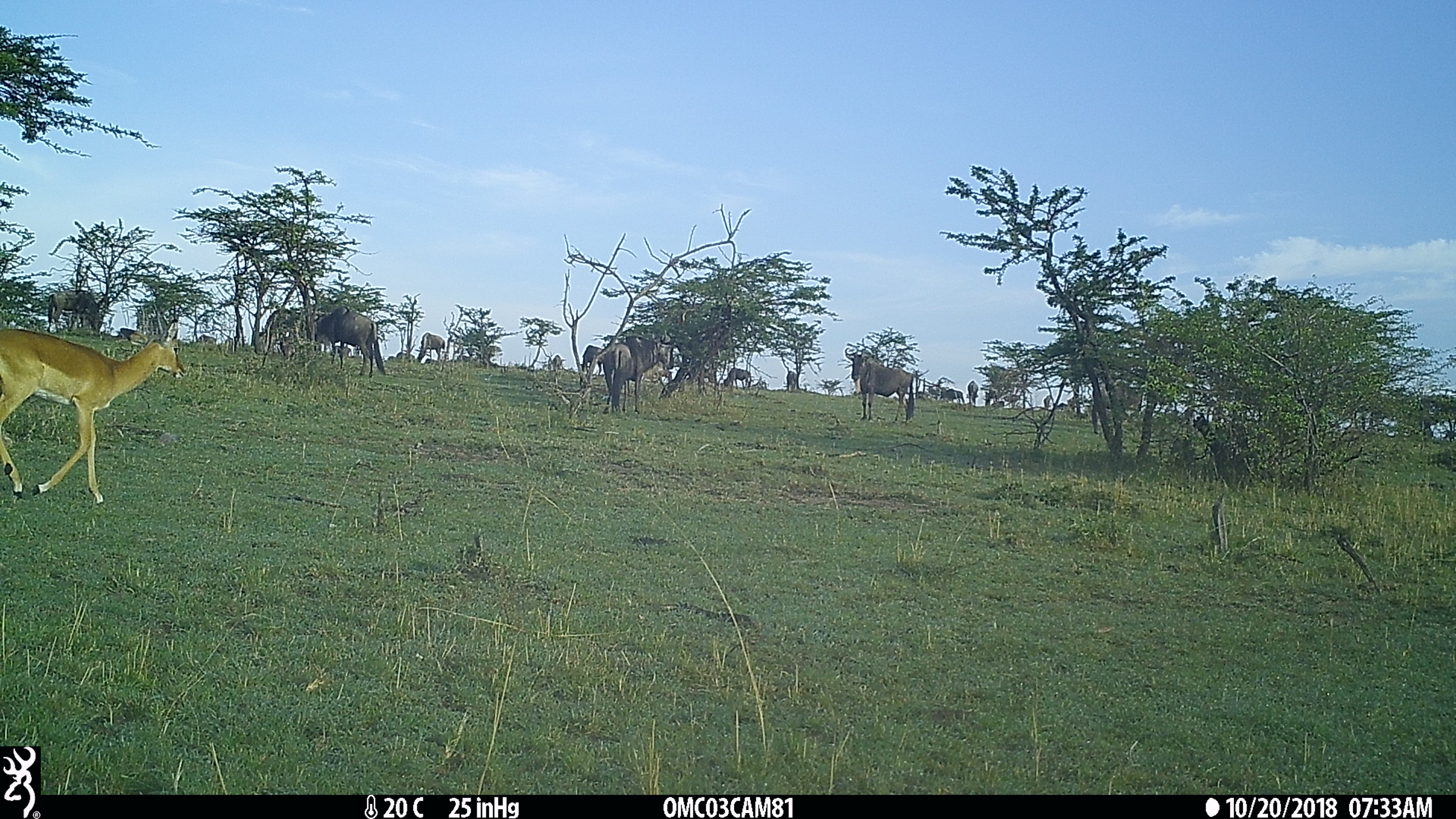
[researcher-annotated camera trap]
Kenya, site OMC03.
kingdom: Animalia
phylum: Chordata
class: Mammalia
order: Artiodactyla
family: Bovidae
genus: Connochaetes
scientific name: Connochaetes taurinus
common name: blue wildebeest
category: wildebeest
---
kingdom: Animalia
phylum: Chordata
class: Mammalia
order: Artiodactyla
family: Bovidae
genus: Aepyceros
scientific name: Aepyceros melampus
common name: impala